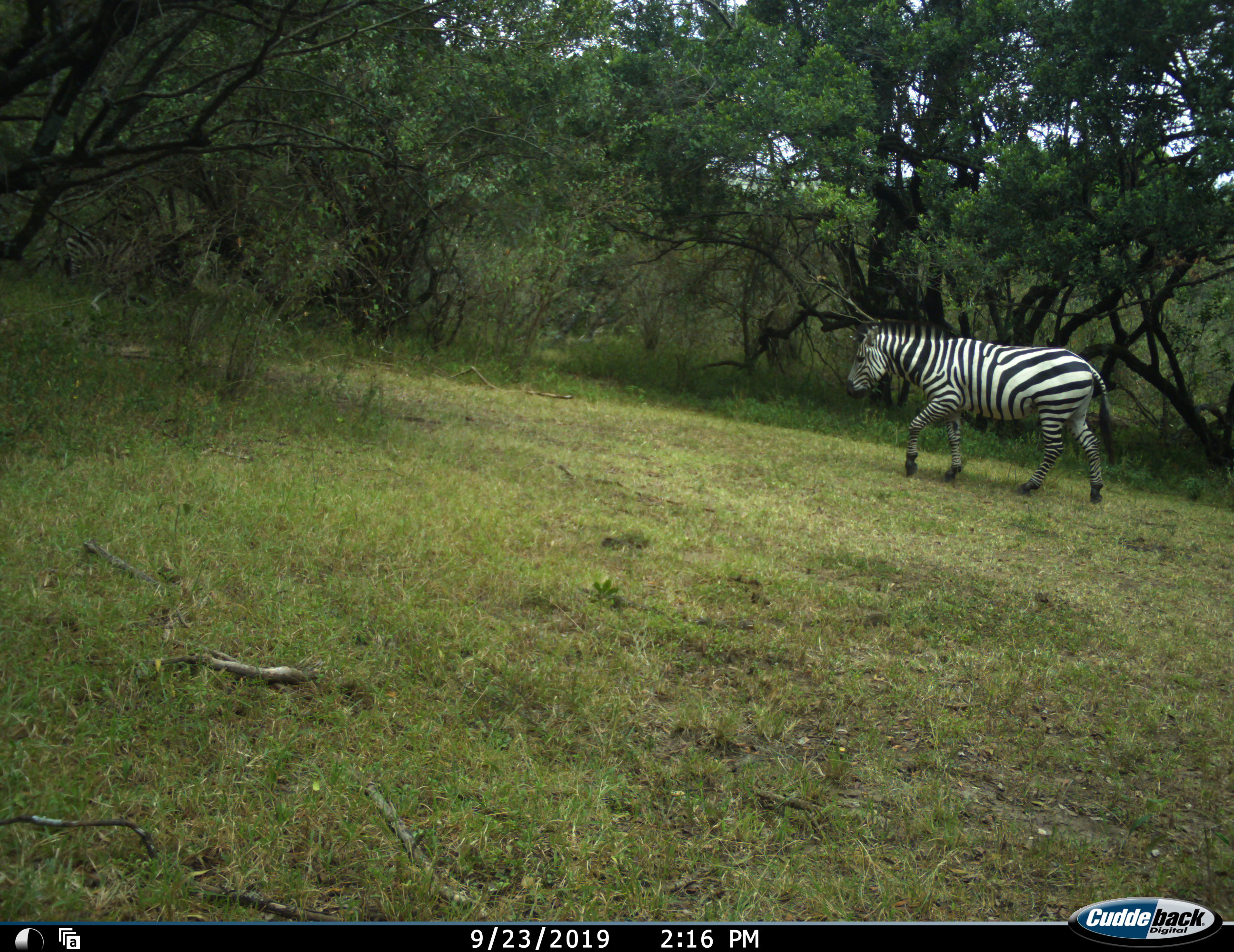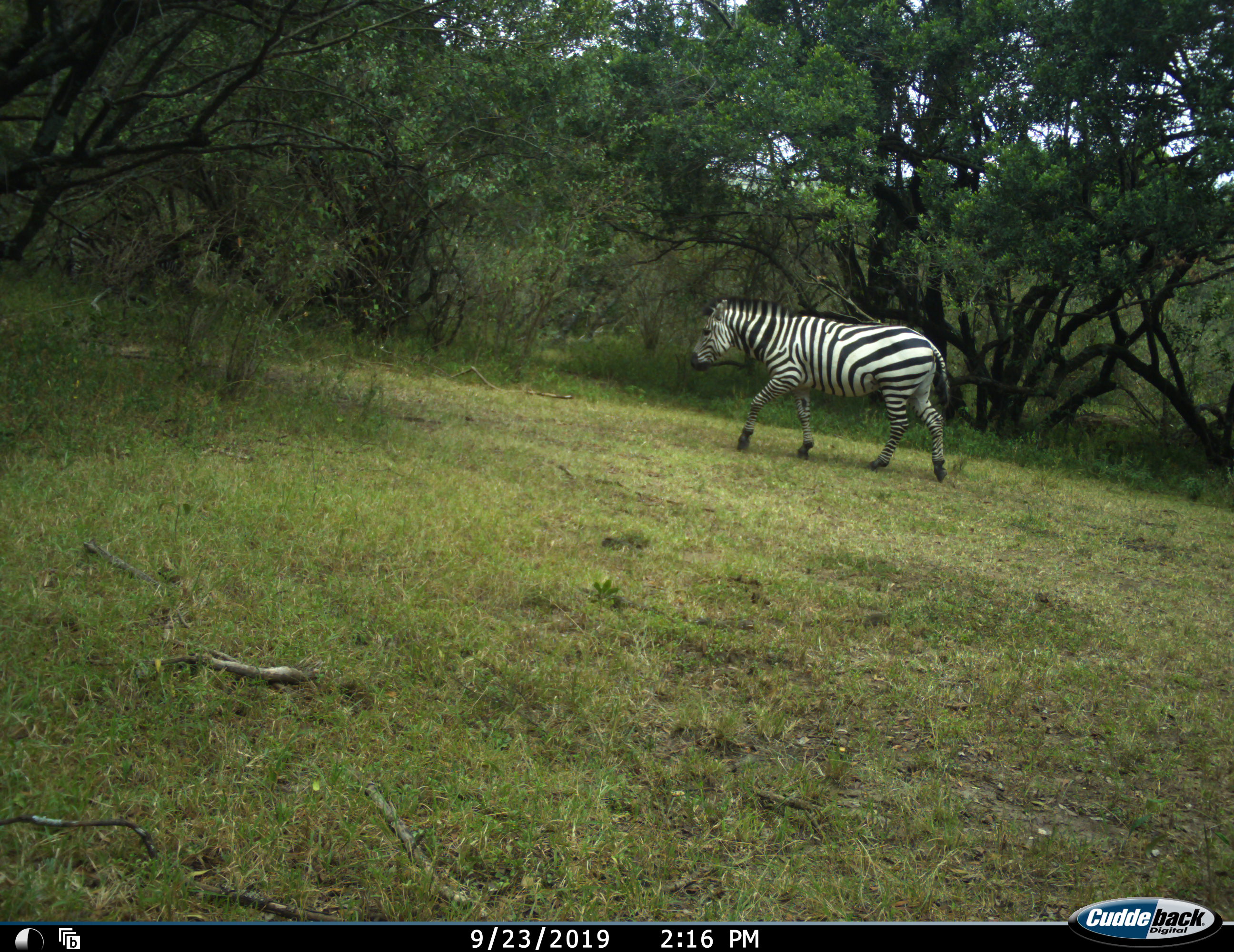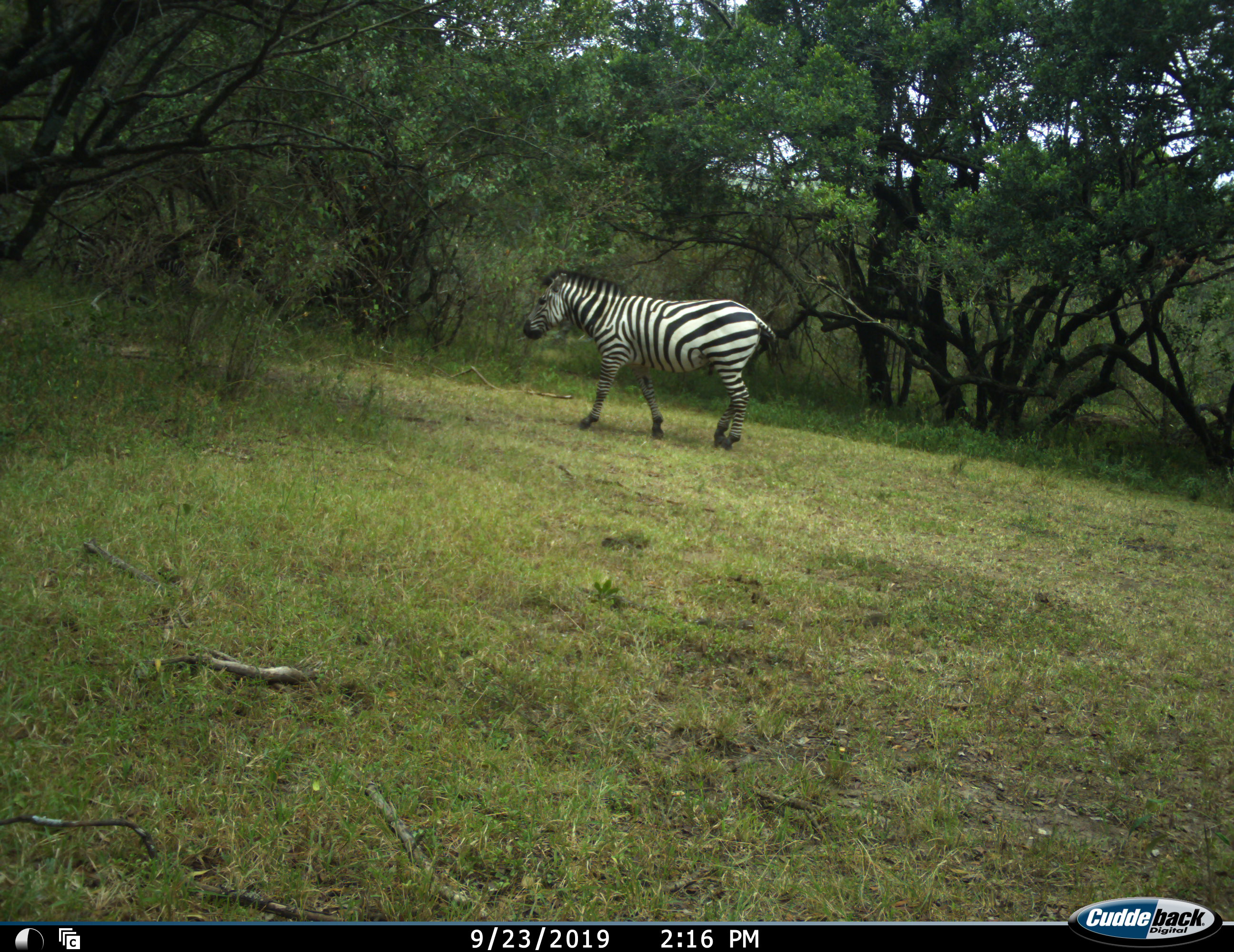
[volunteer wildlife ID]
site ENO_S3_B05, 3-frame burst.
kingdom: Animalia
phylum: Chordata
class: Mammalia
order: Perissodactyla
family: Equidae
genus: Equus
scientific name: Equus quagga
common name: plains zebra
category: zebraplains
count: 1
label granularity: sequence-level